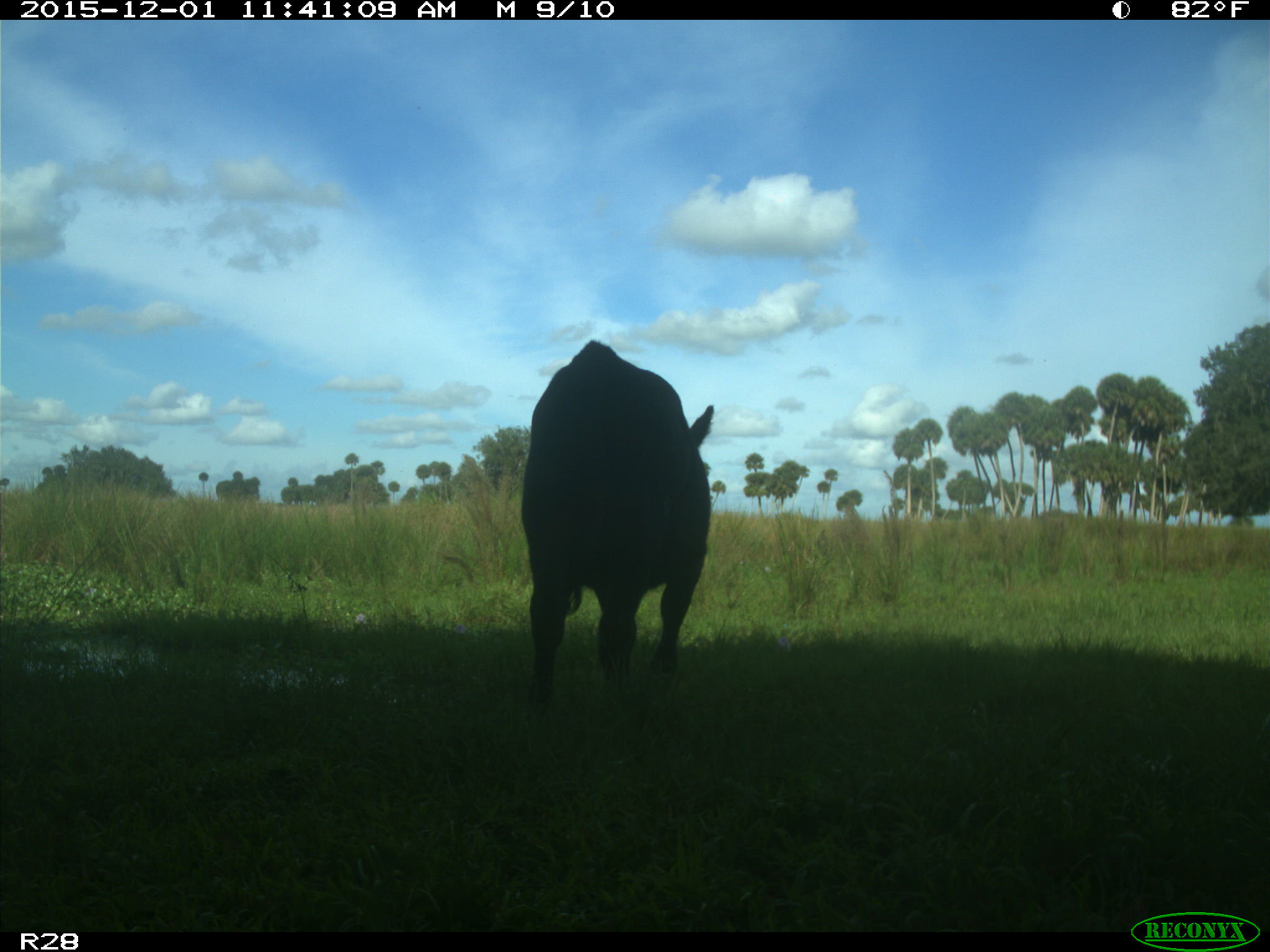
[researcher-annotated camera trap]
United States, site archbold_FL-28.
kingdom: Animalia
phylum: Chordata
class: Mammalia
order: Artiodactyla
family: Bovidae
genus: Bos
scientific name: Bos taurus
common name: domestic cow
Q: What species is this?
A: Bos taurus (domestic cow).